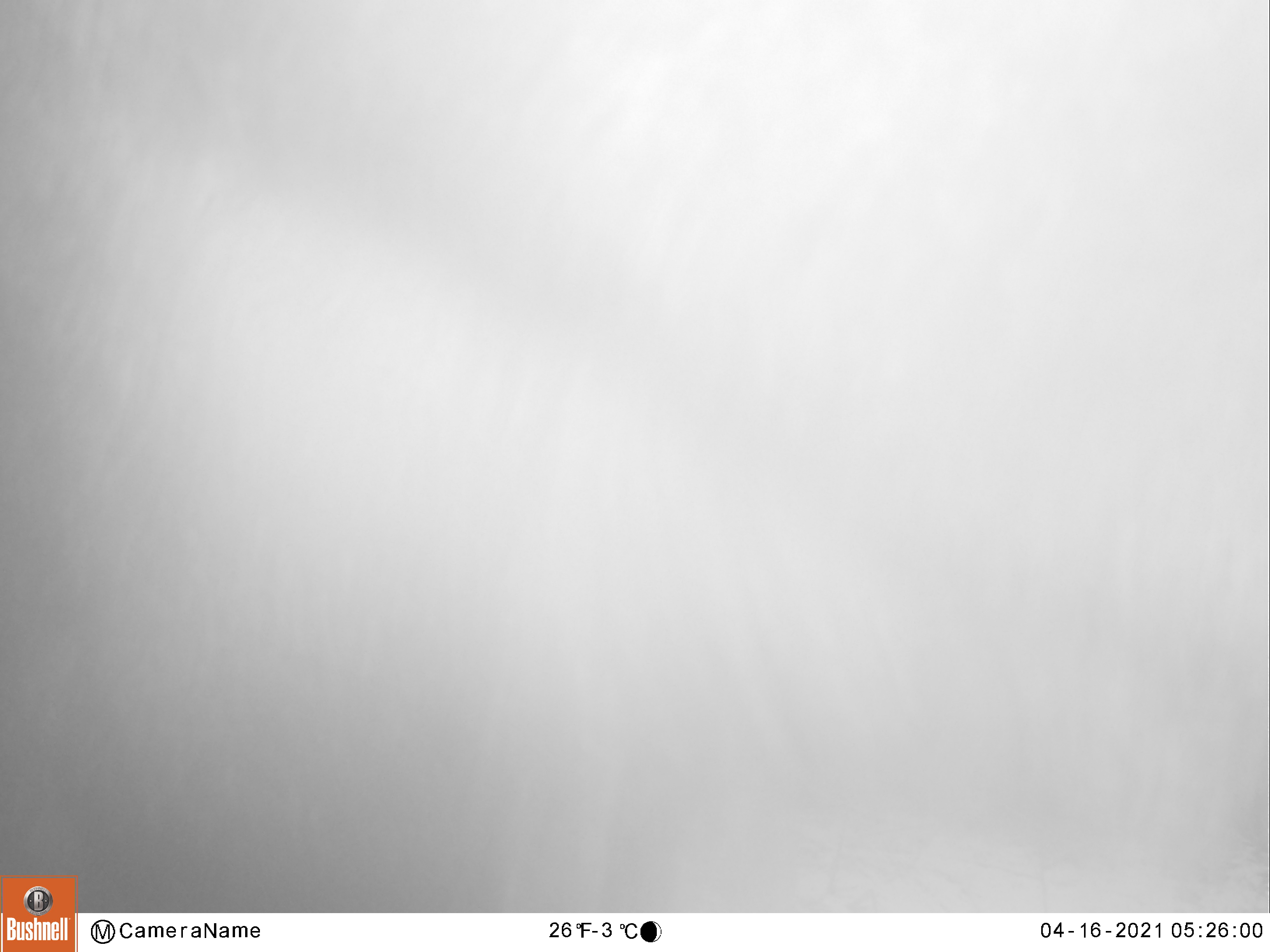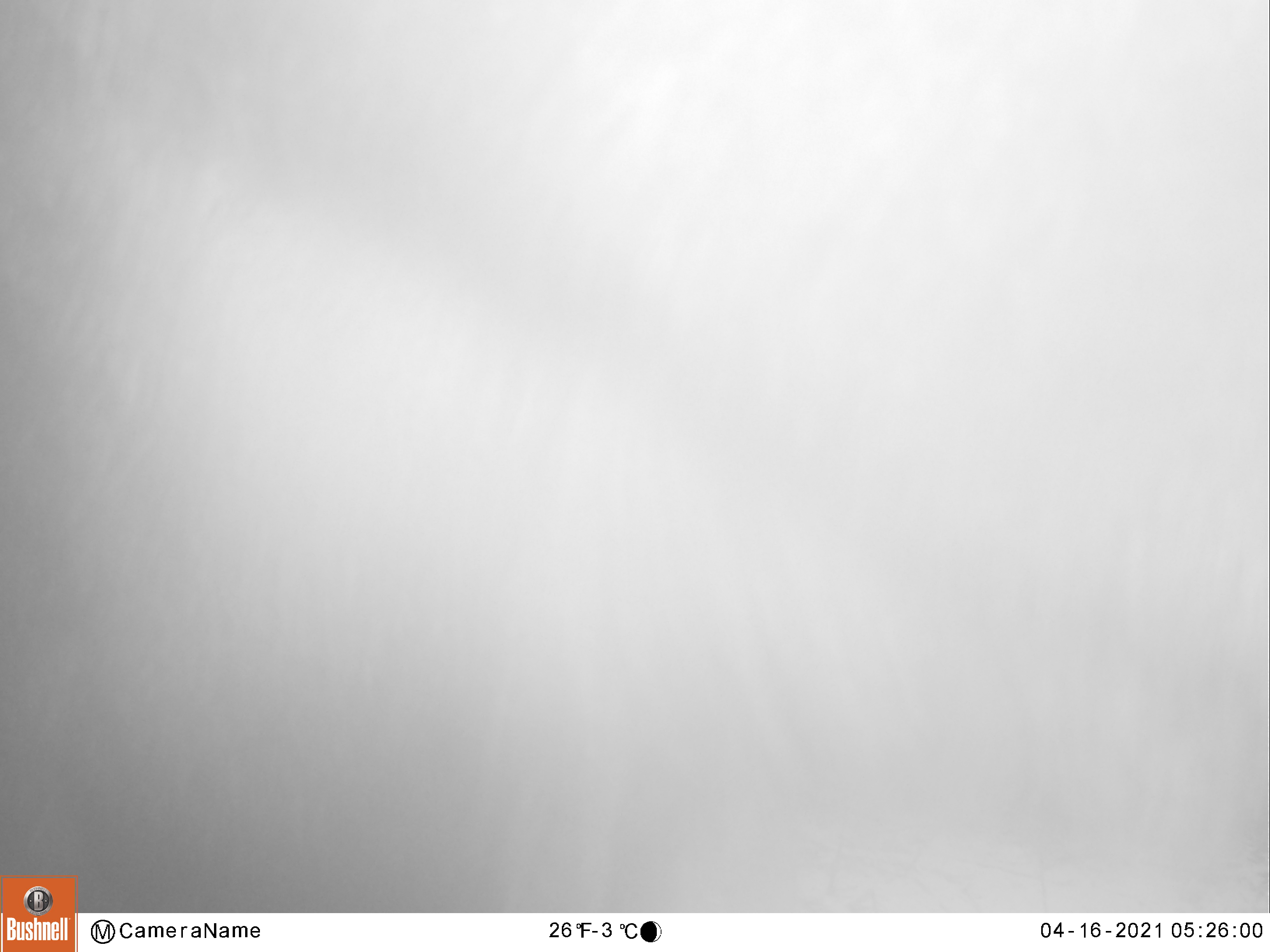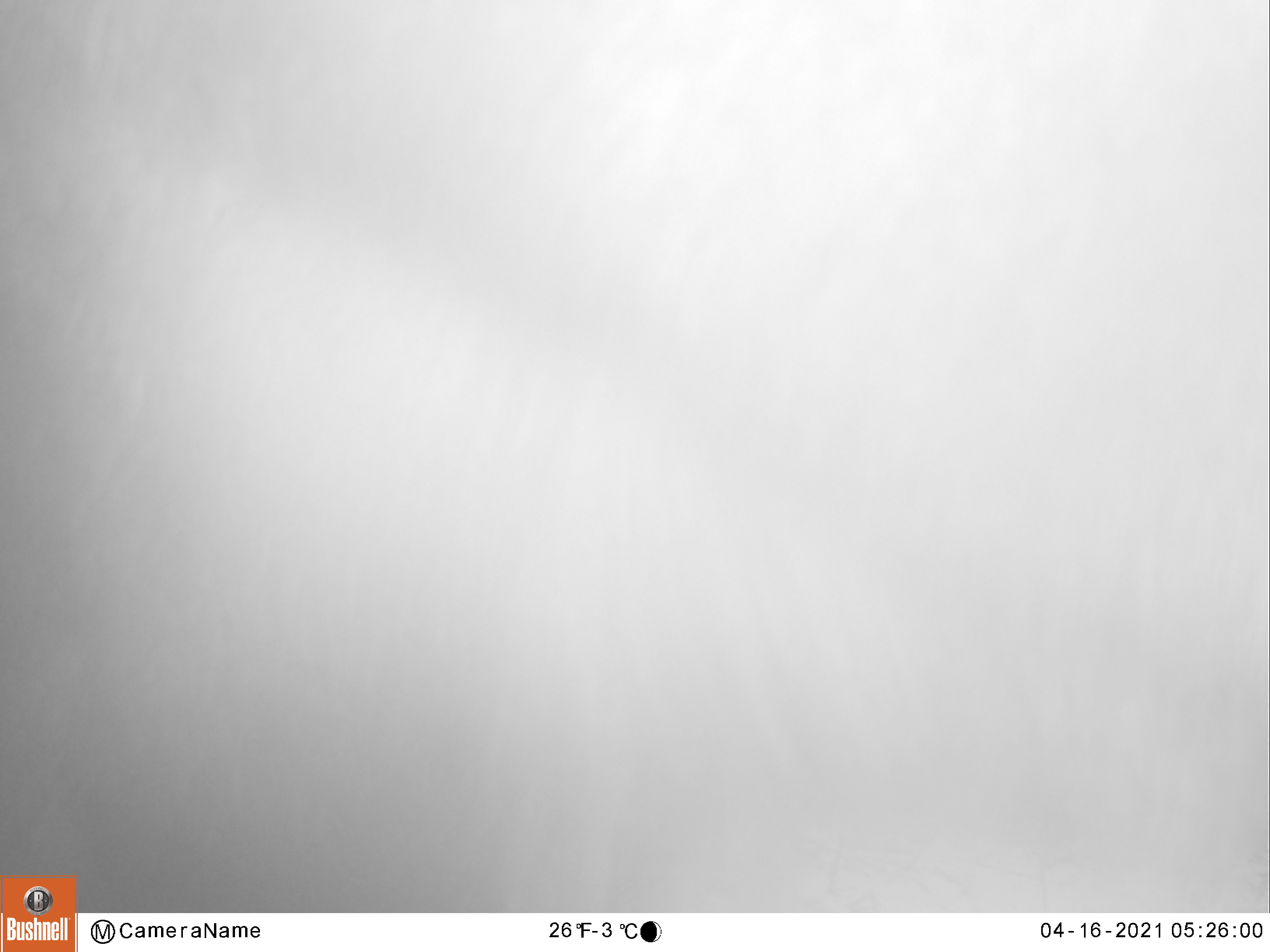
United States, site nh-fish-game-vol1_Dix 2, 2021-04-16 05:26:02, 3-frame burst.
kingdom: Animalia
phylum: Chordata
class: Mammalia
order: Artiodactyla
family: Cervidae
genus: Alces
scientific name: Alces alces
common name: moose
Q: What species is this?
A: Moose (Alces alces).